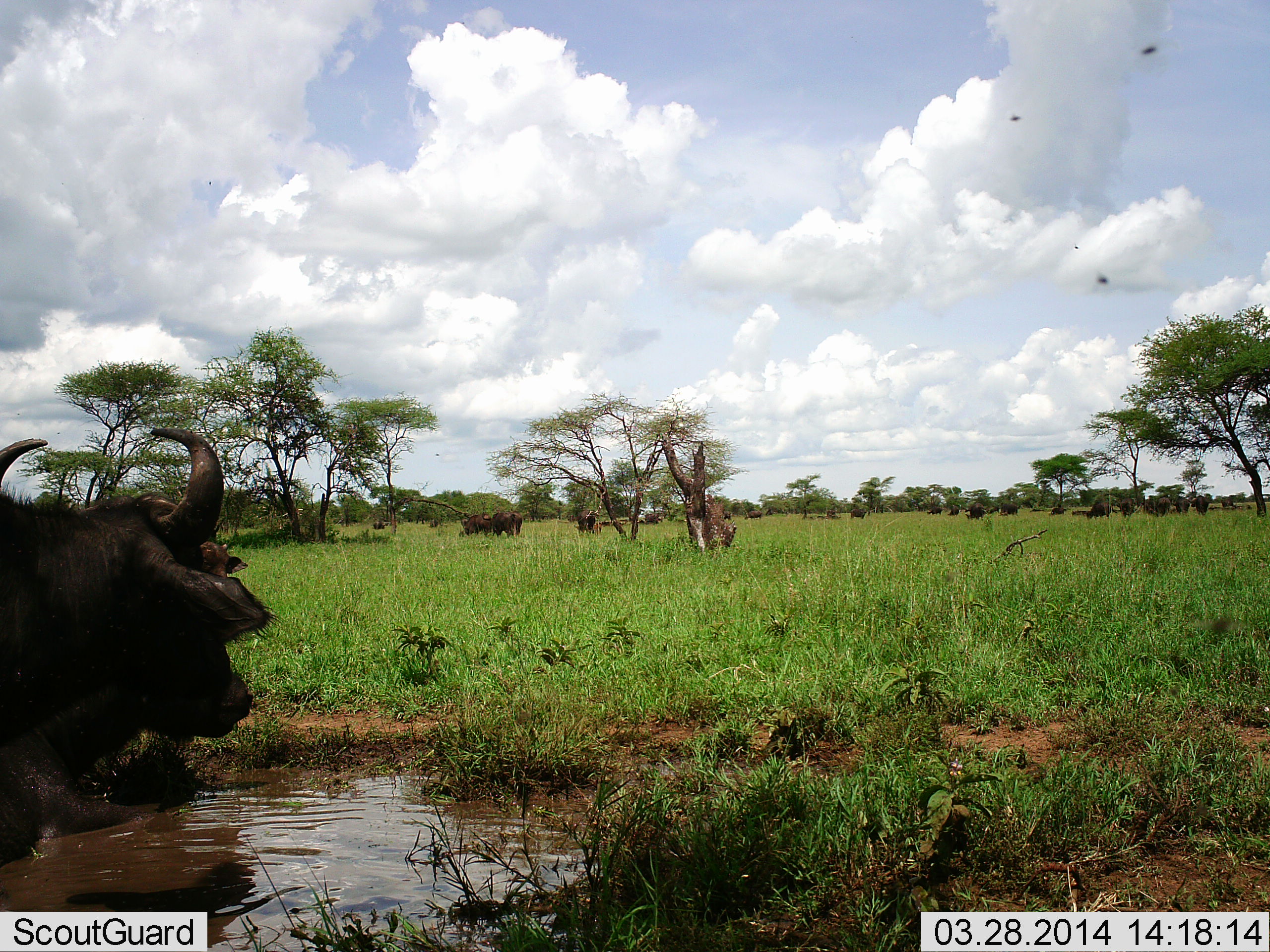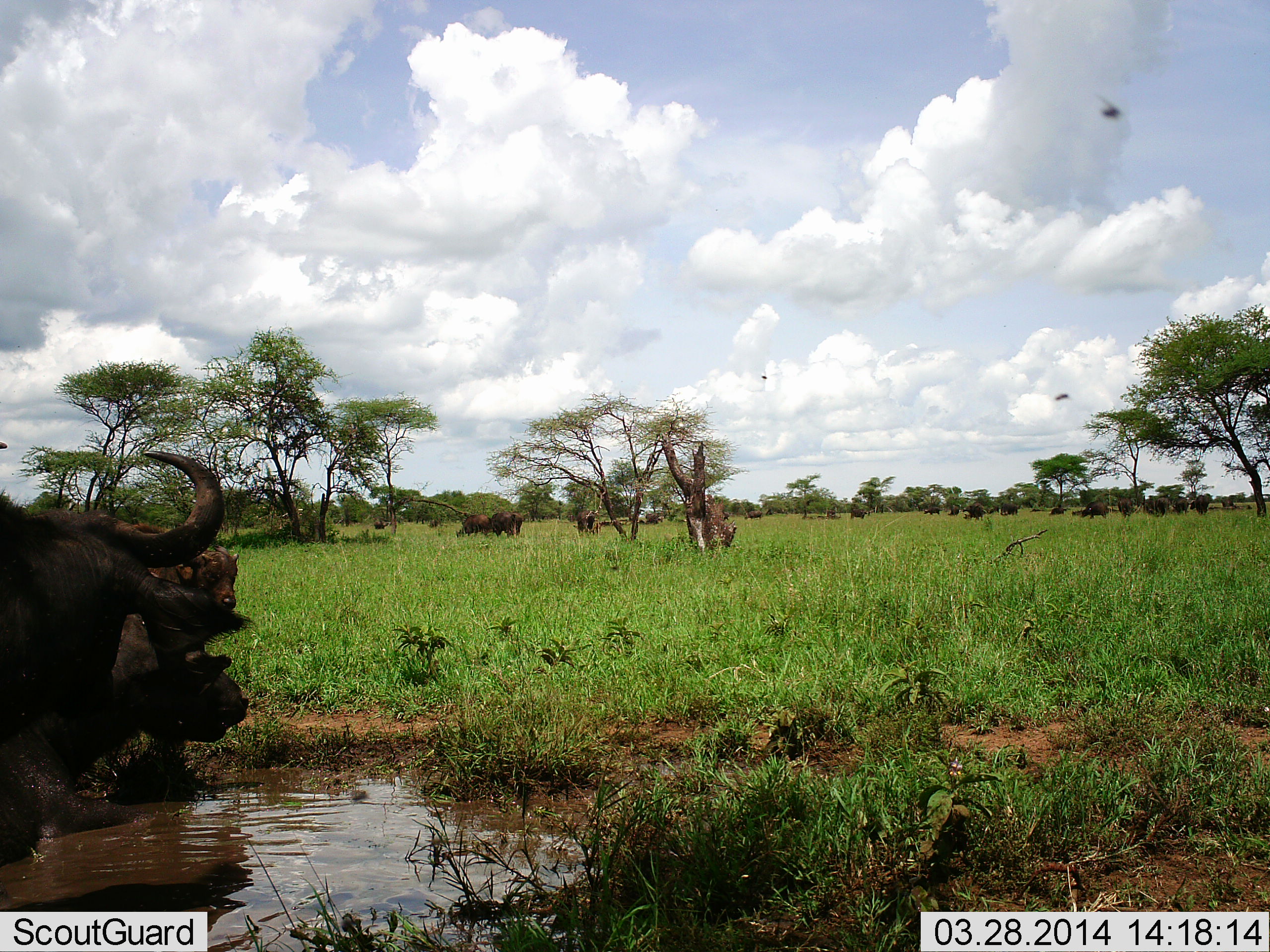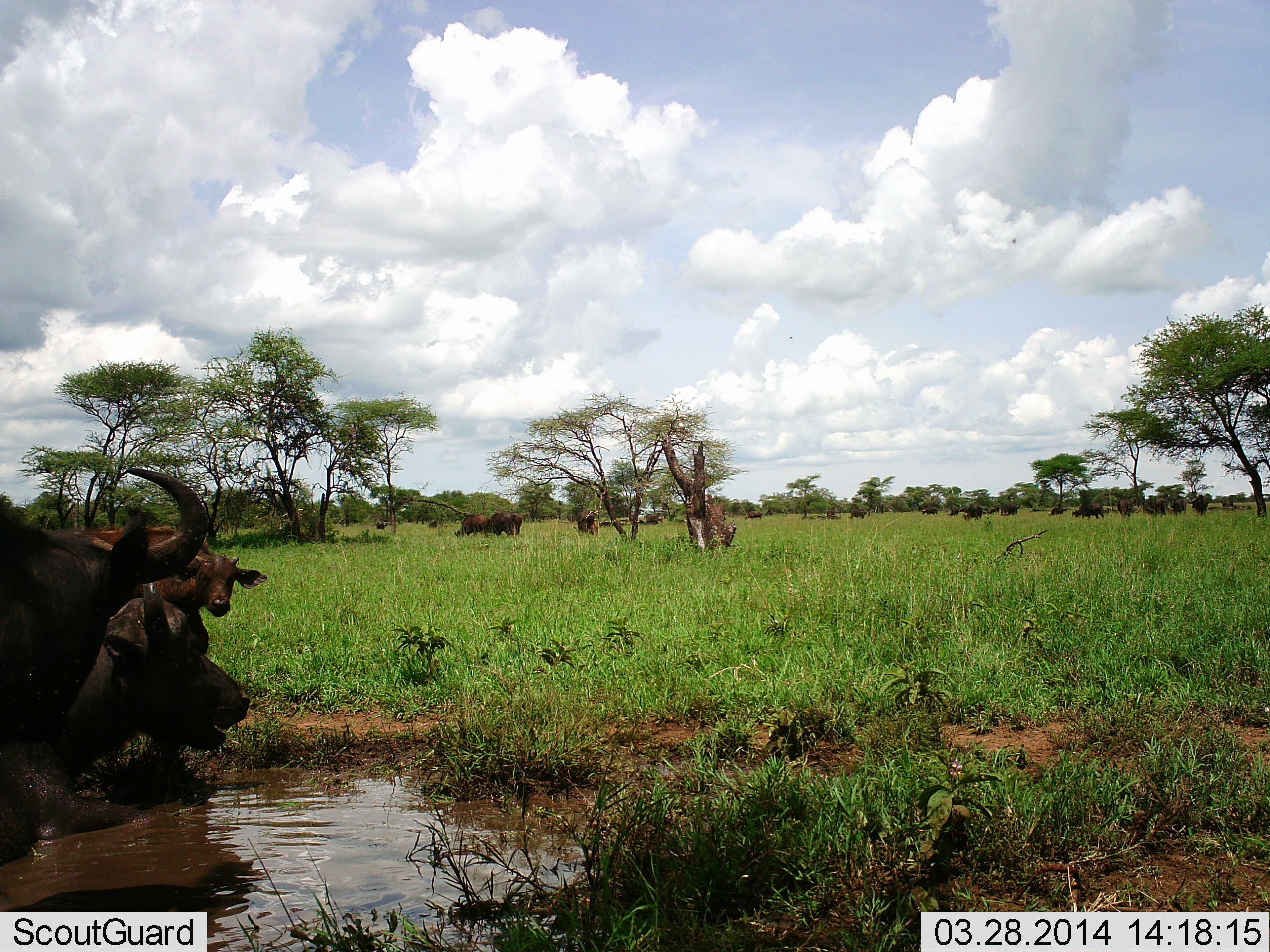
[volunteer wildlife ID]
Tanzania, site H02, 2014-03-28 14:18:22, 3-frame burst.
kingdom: Animalia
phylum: Chordata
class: Mammalia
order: Artiodactyla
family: Bovidae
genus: Syncerus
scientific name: Syncerus caffer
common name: cape buffalo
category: buffalo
Buffalo (cape buffalo) (Syncerus caffer), count 11-50. Behavior (volunteer vote fractions): standing 75%, resting 20%, moving 27%, interacting 13%. Young present (vote fraction): 24%. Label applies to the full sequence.